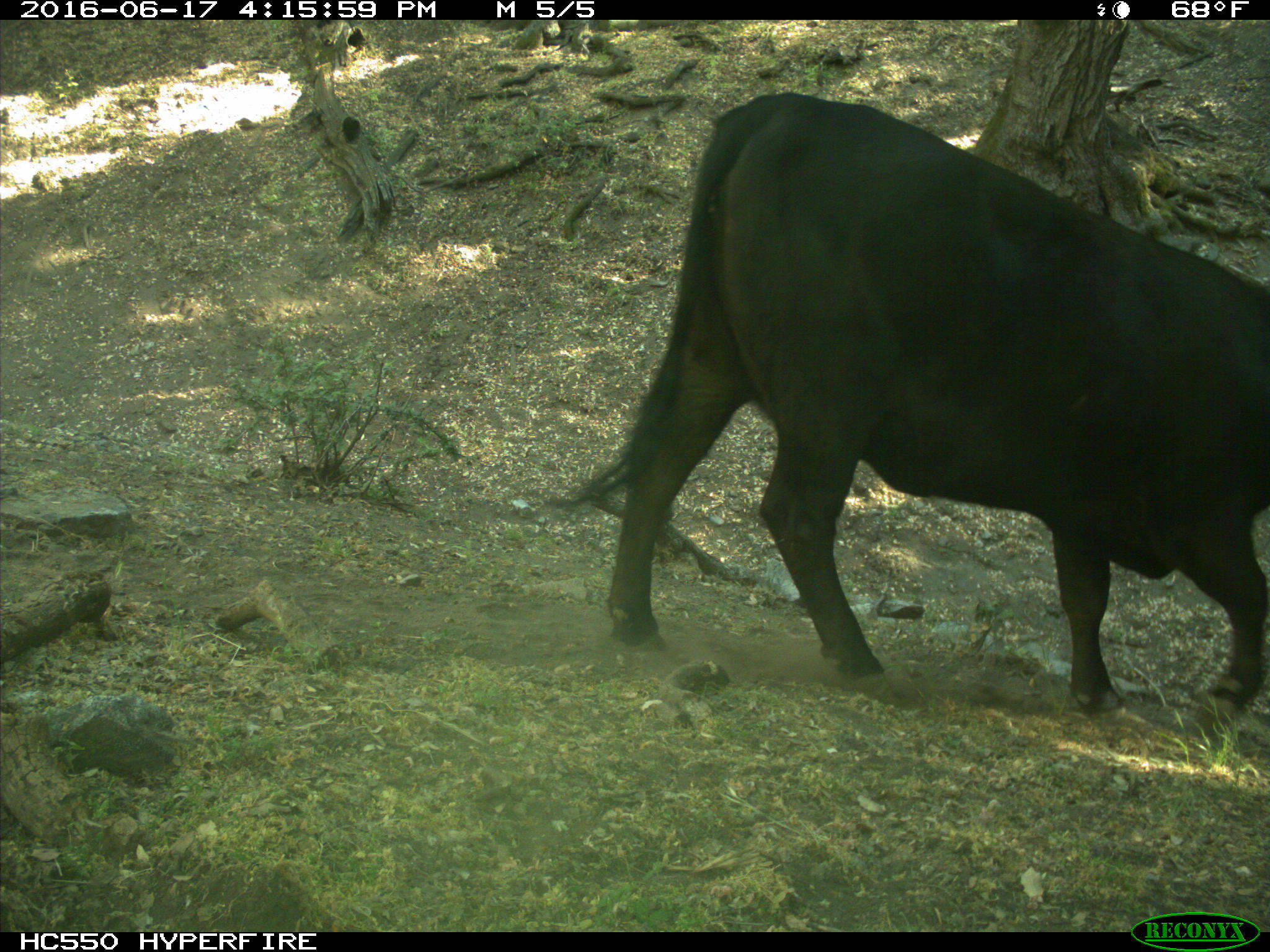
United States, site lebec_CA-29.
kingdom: Animalia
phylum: Chordata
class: Mammalia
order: Artiodactyla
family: Bovidae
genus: Bos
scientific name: Bos taurus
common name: domestic cow